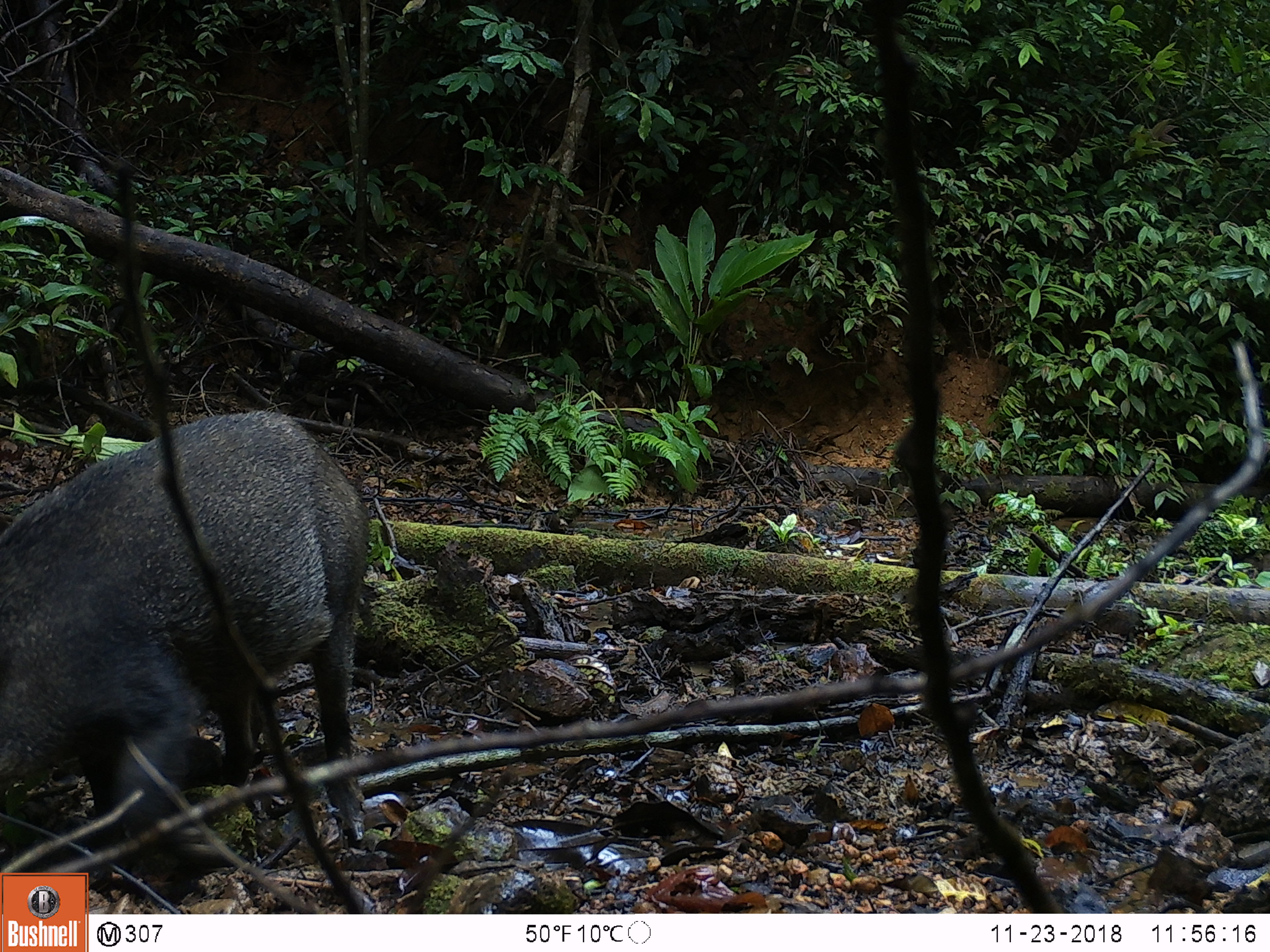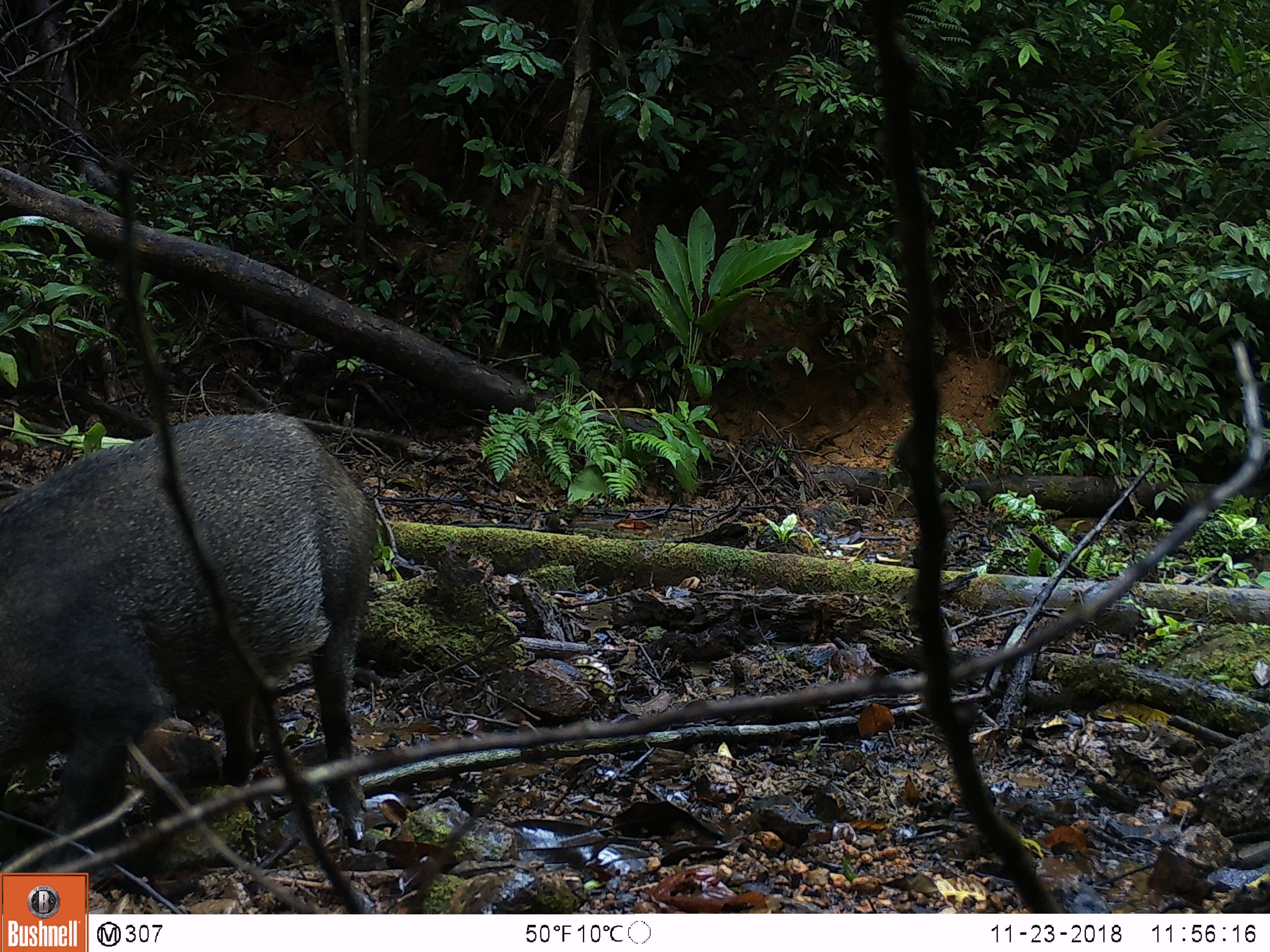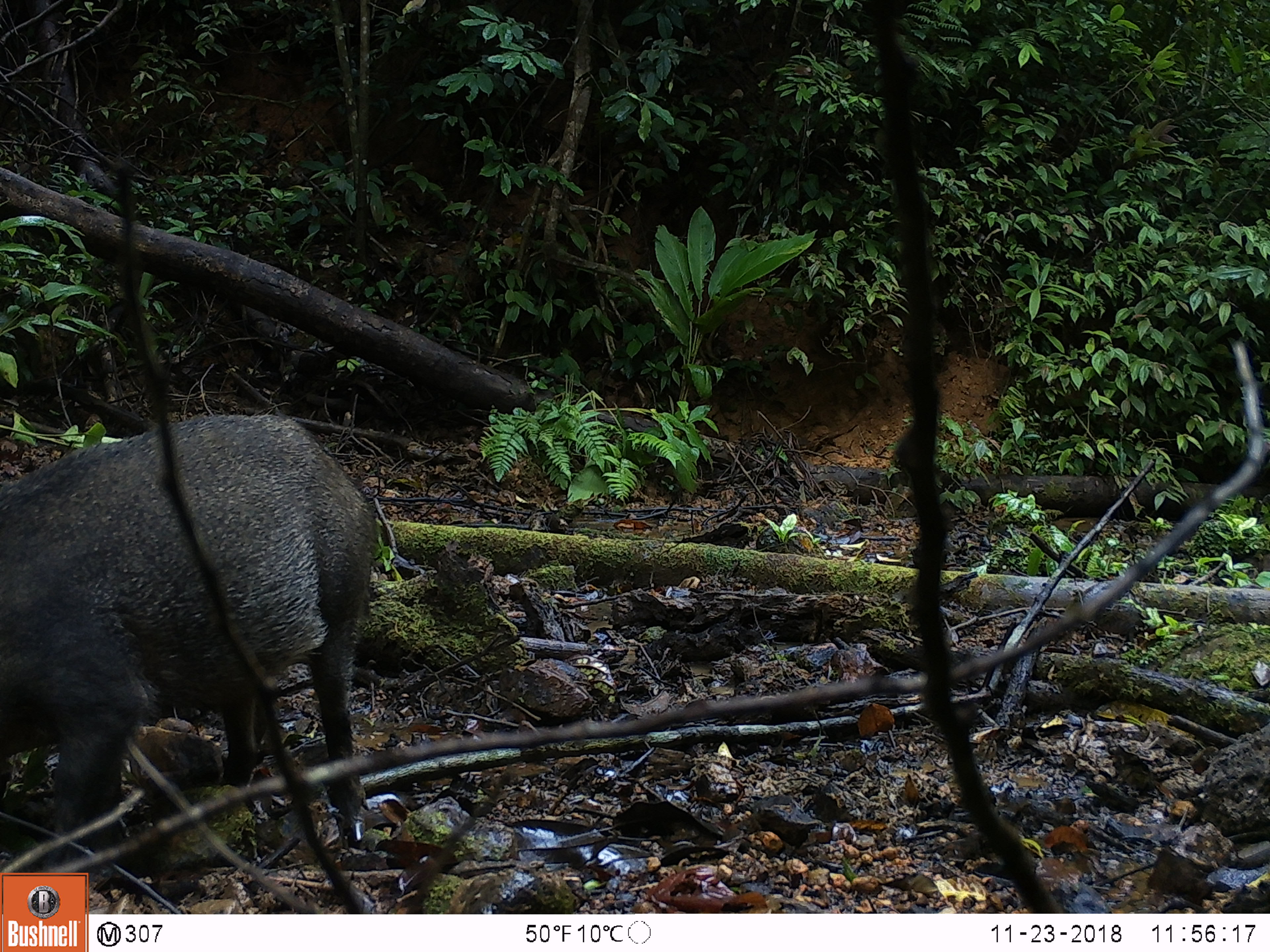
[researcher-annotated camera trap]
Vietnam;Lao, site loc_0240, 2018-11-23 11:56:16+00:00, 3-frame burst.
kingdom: Animalia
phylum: Chordata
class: Mammalia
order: Artiodactyla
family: Suidae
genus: Sus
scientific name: Sus scrofa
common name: eurasian wild pig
Eurasian wild pig (Sus scrofa). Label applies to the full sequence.